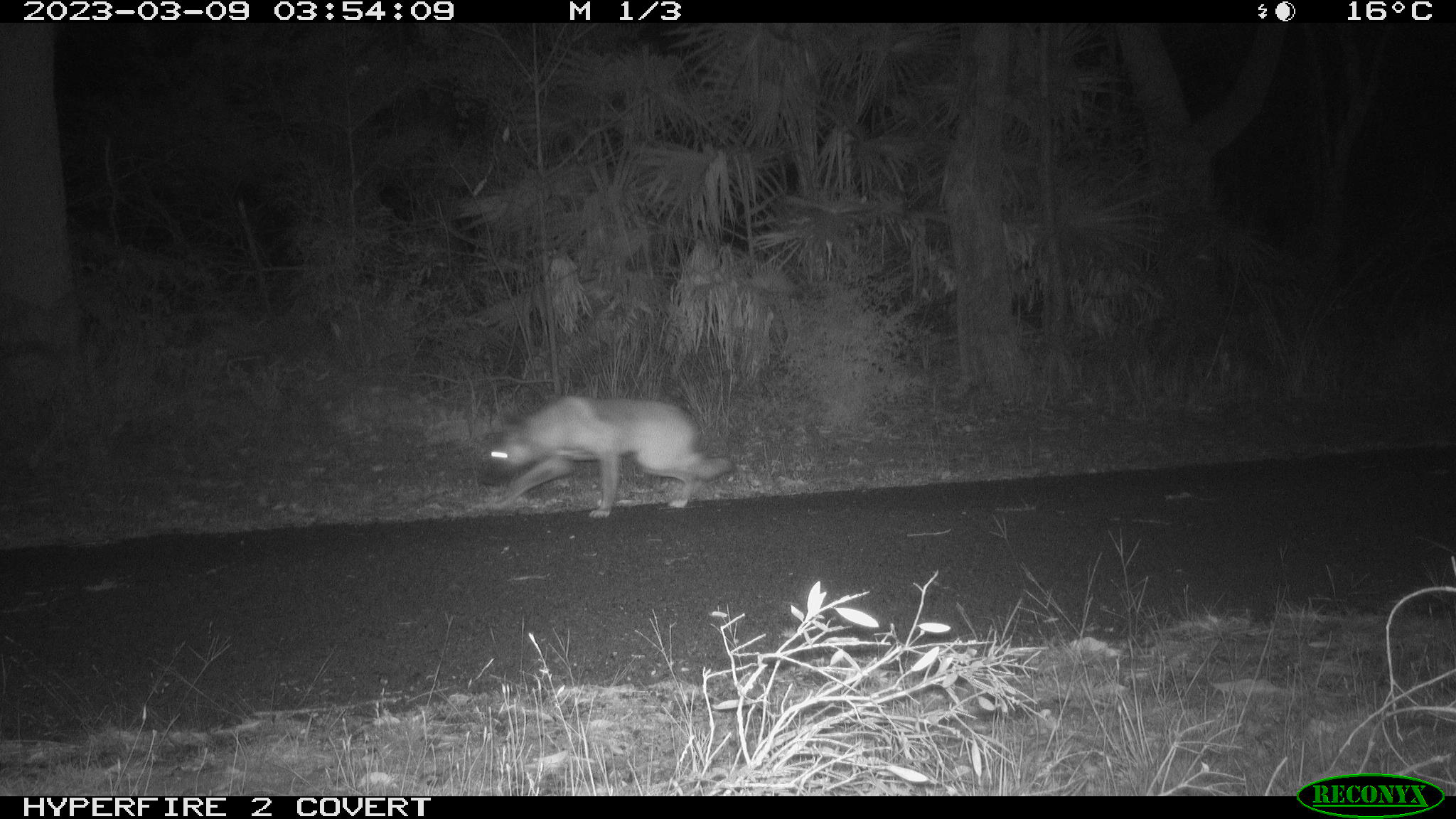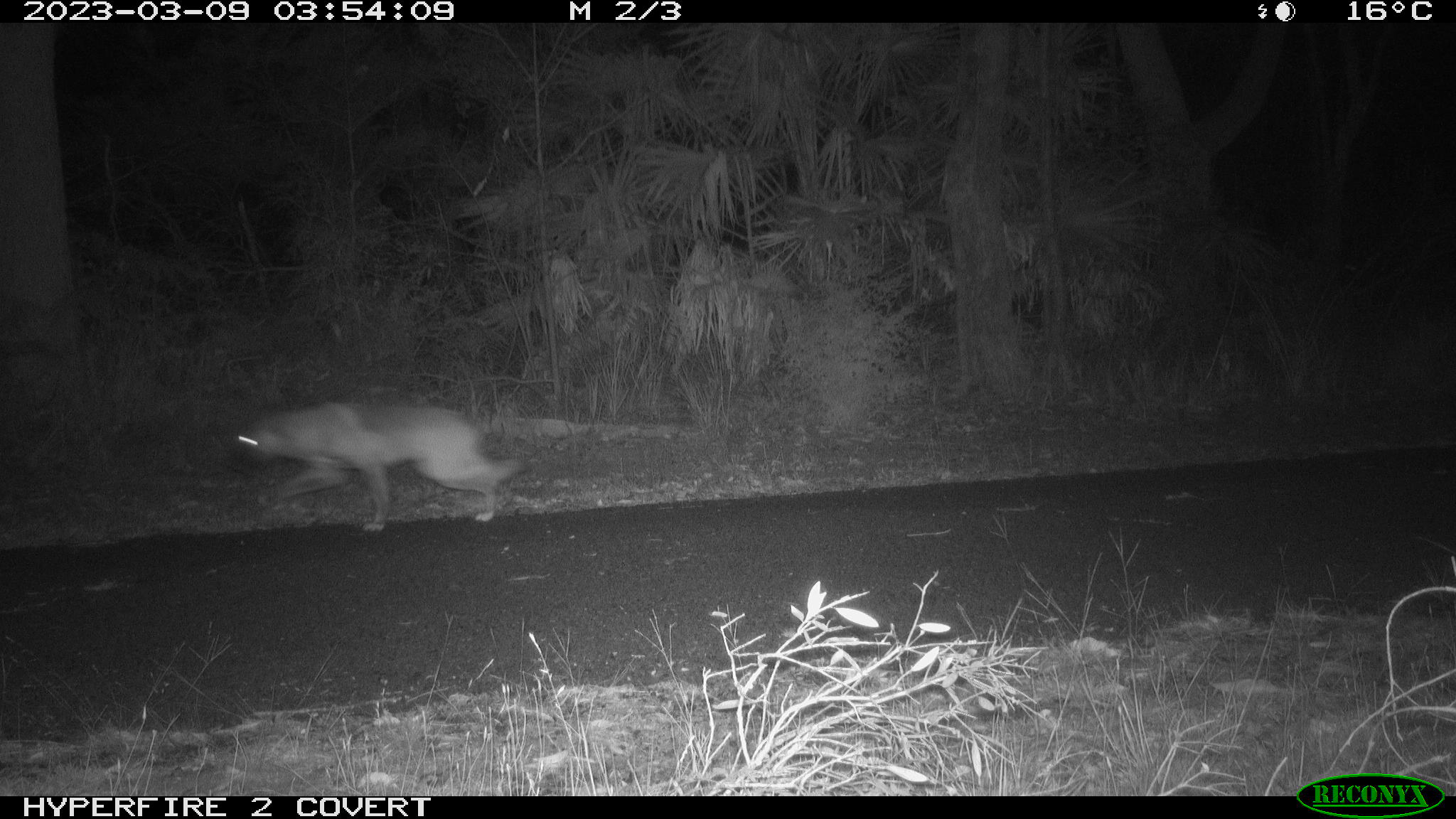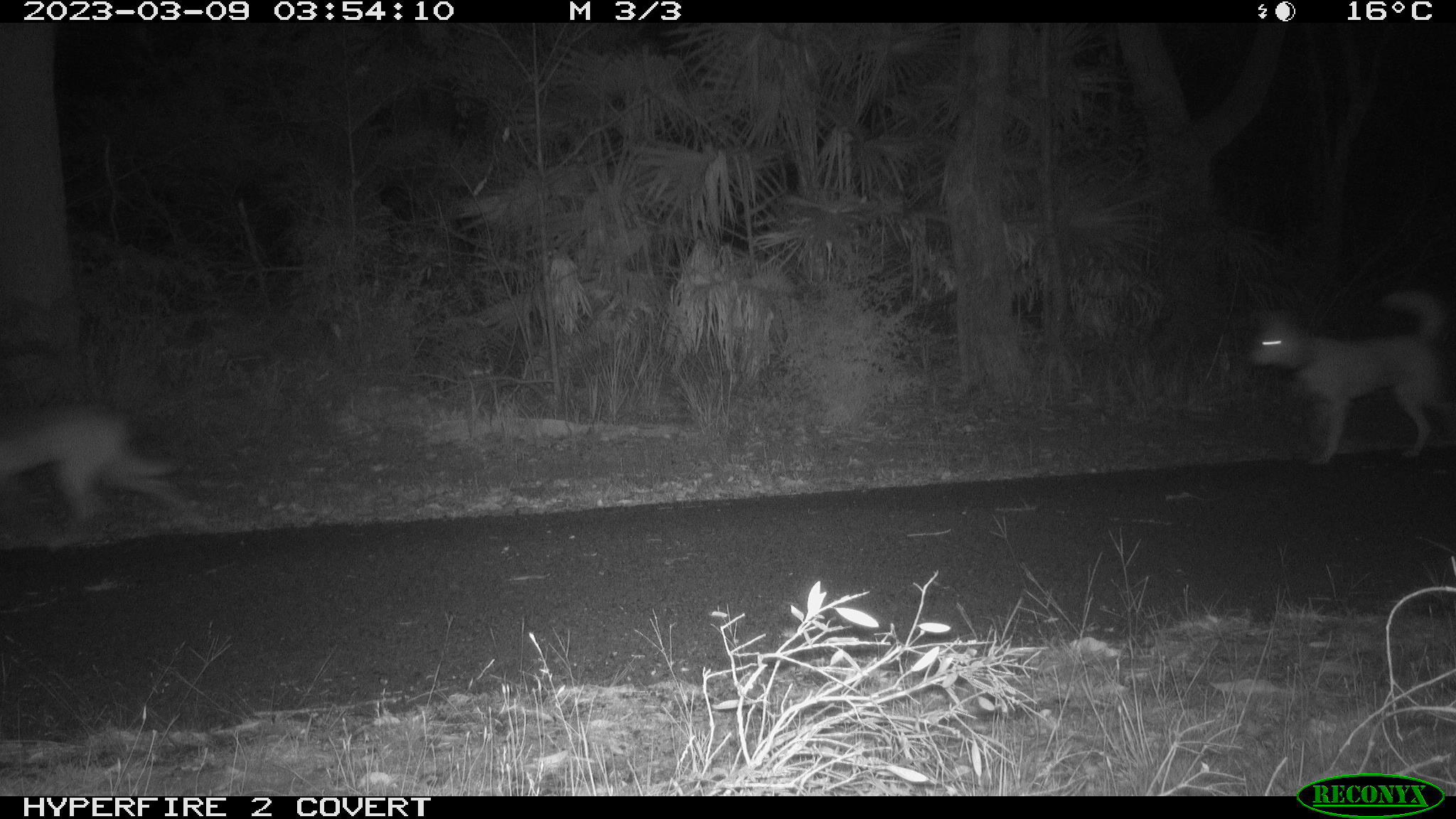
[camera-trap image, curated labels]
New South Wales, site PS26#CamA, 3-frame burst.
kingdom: Animalia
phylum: Chordata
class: Mammalia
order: Carnivora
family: Canidae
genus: Canis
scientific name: Canis familiaris dingo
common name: dingo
Dingo (Canis familiaris dingo).